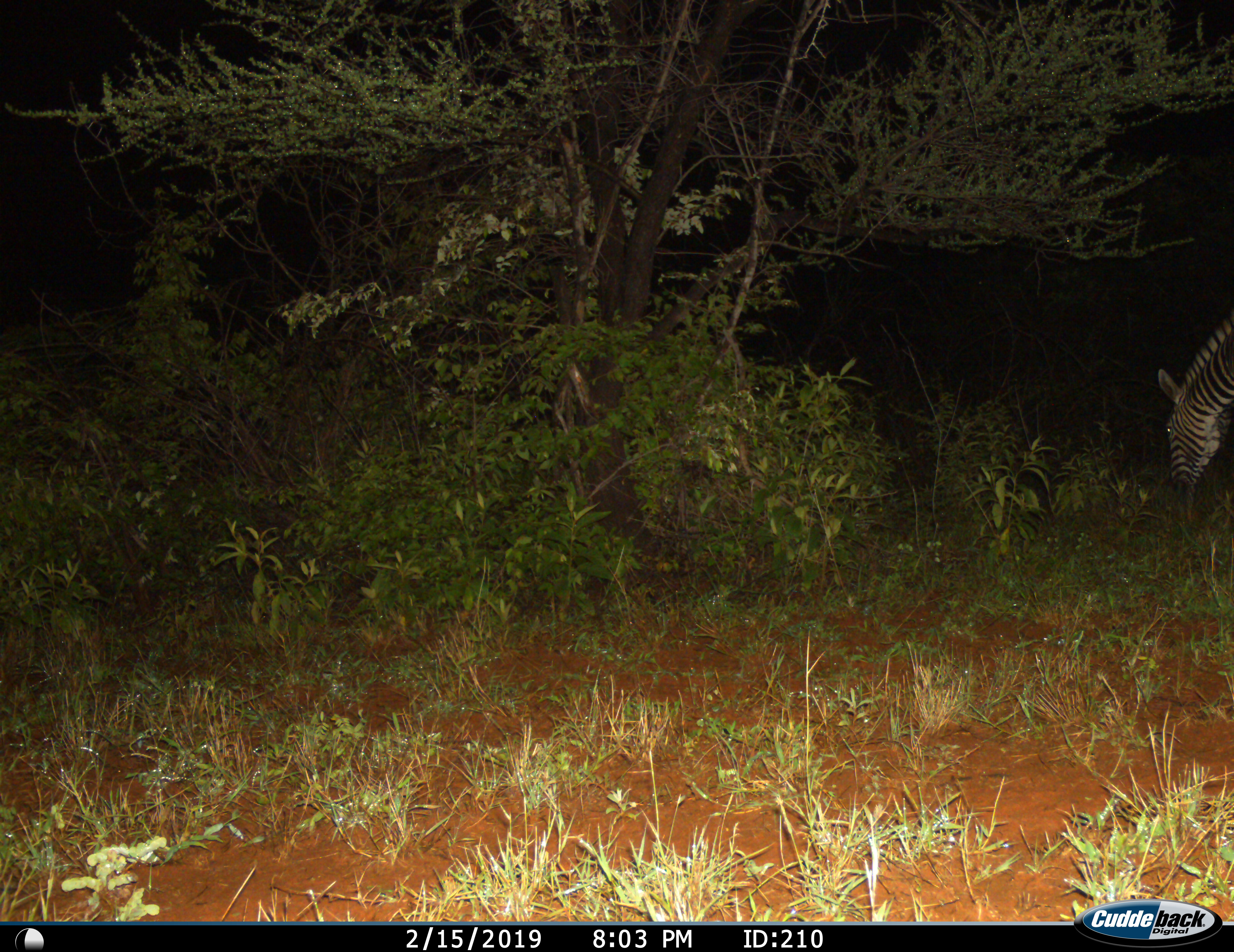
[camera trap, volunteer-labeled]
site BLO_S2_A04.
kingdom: Animalia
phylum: Chordata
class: Mammalia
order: Perissodactyla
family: Equidae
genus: Equus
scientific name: Equus quagga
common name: plains zebra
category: zebraplains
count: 1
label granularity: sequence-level